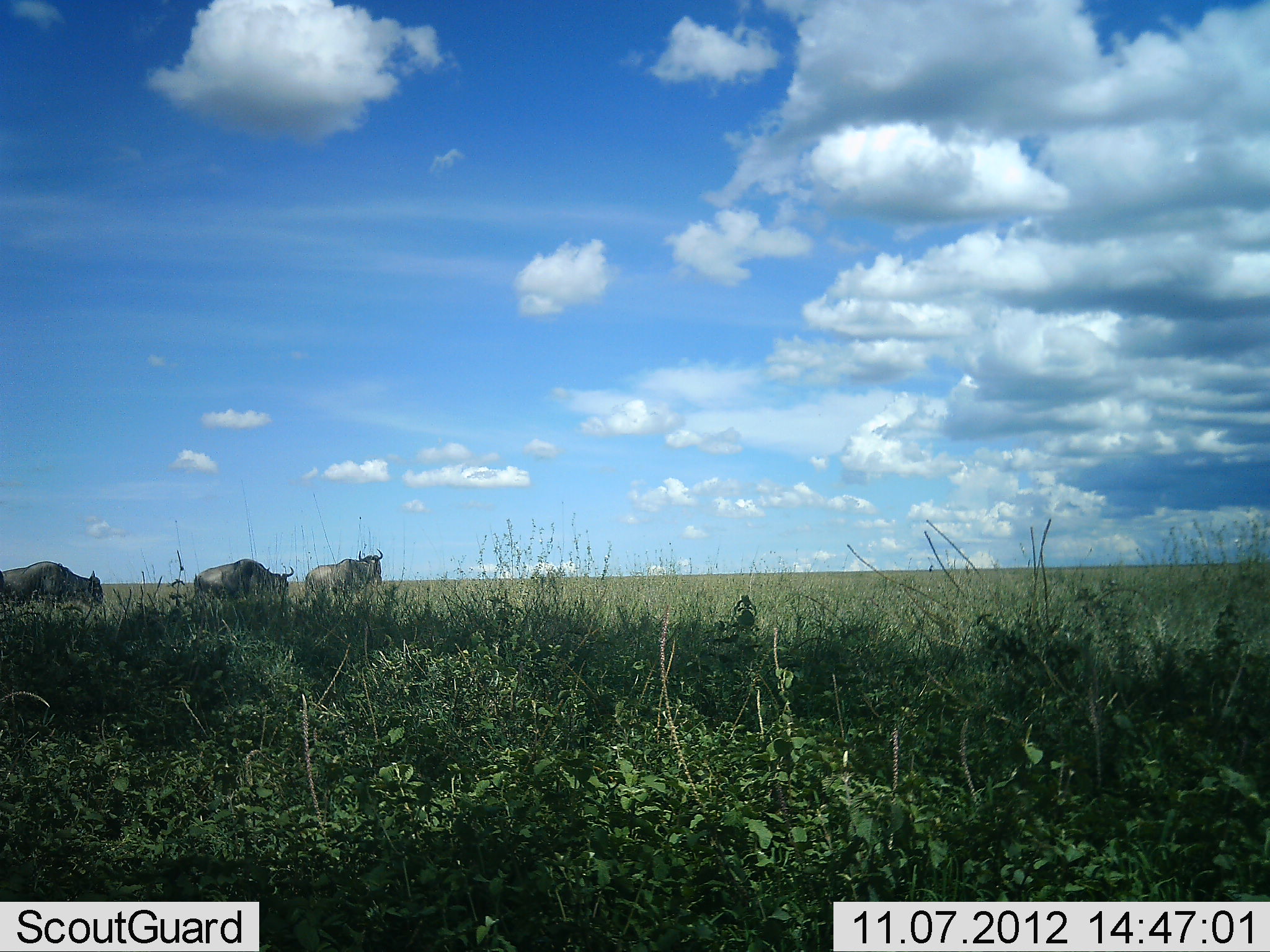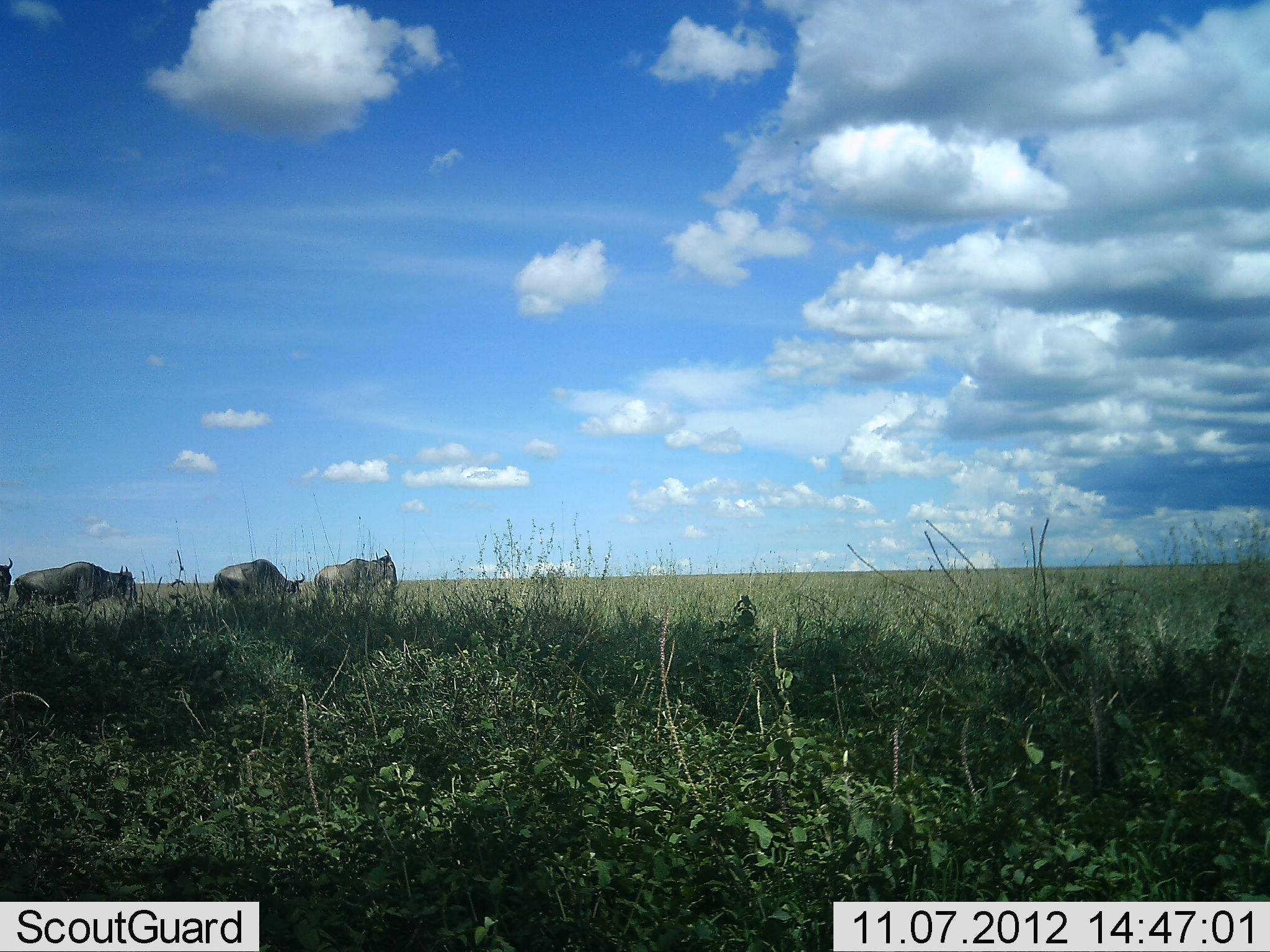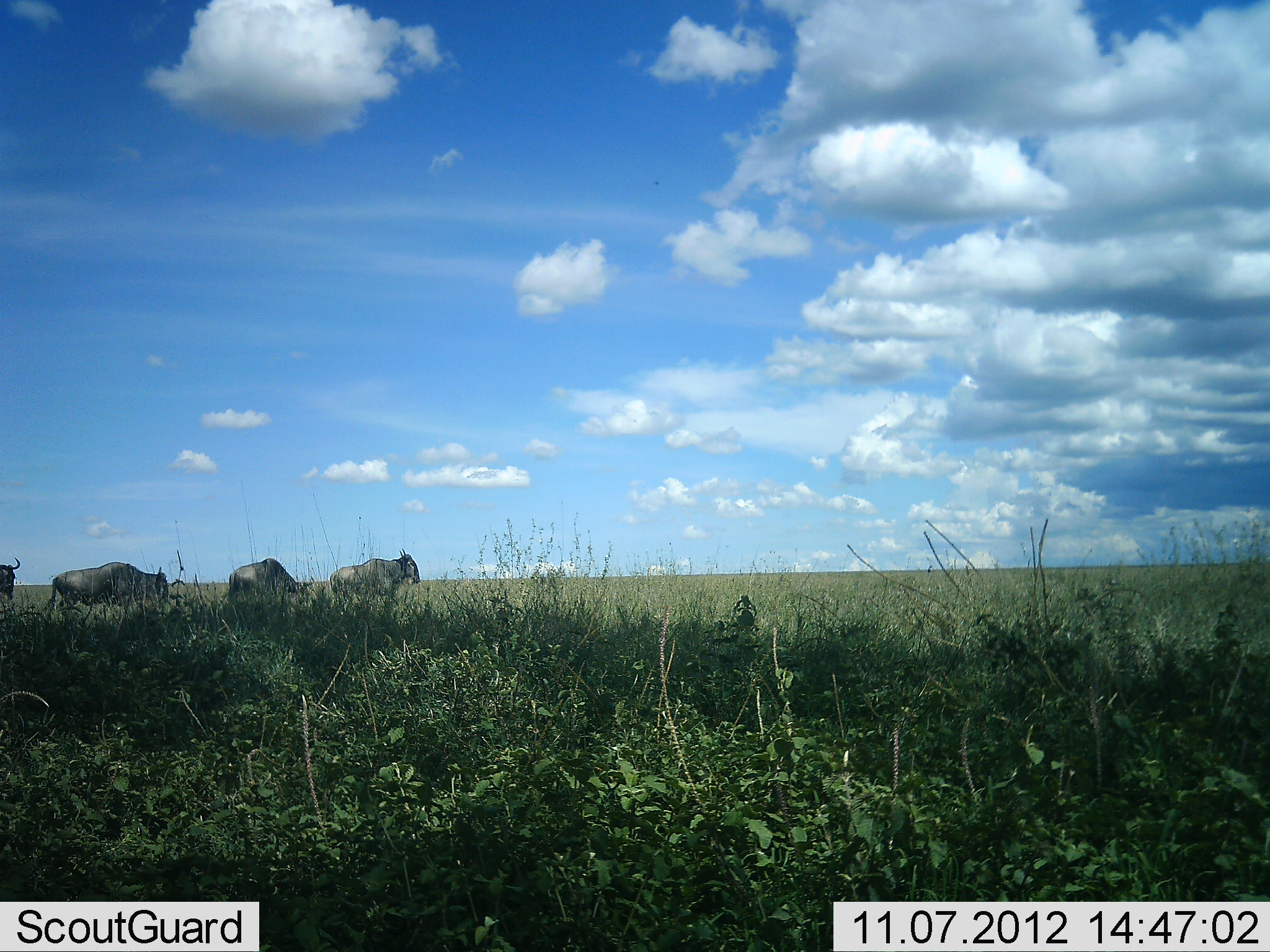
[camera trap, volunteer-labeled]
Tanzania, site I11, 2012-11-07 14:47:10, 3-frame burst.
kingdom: Animalia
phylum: Chordata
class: Mammalia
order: Artiodactyla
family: Bovidae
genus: Connochaetes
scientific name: Connochaetes taurinus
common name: blue wildebeest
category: wildebeest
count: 4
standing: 0%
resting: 0%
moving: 100%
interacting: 0%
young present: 0%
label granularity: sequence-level